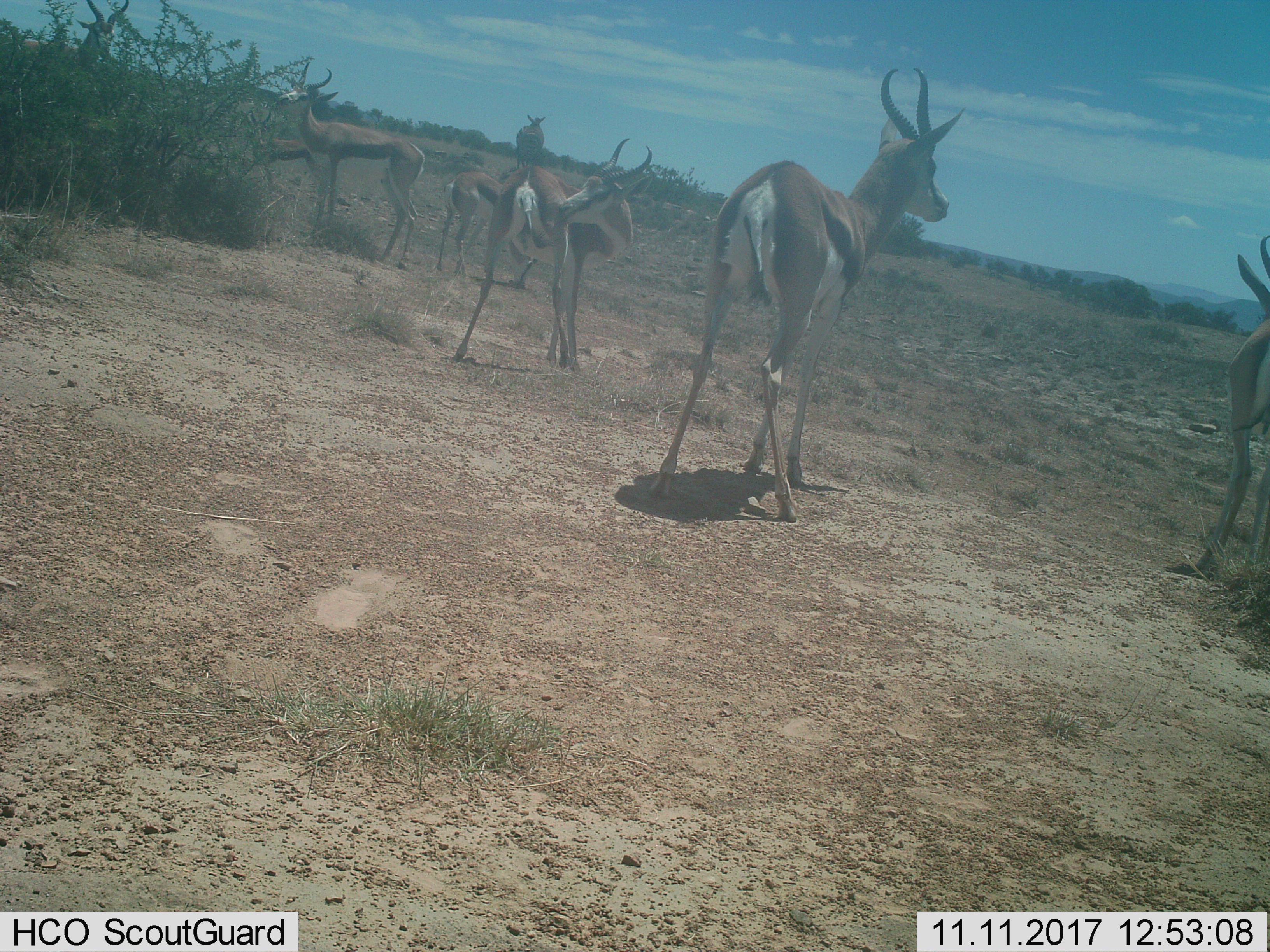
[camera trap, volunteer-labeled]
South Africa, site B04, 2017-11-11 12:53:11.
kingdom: Animalia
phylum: Chordata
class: Mammalia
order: Artiodactyla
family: Bovidae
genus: Antidorcas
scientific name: Antidorcas marsupialis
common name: springbok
Springbok (Antidorcas marsupialis), count 7. Behavior (volunteer vote fractions): standing 100%, resting 0%, moving 33%, interacting 11%. Young present (vote fraction): 33%. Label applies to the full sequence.